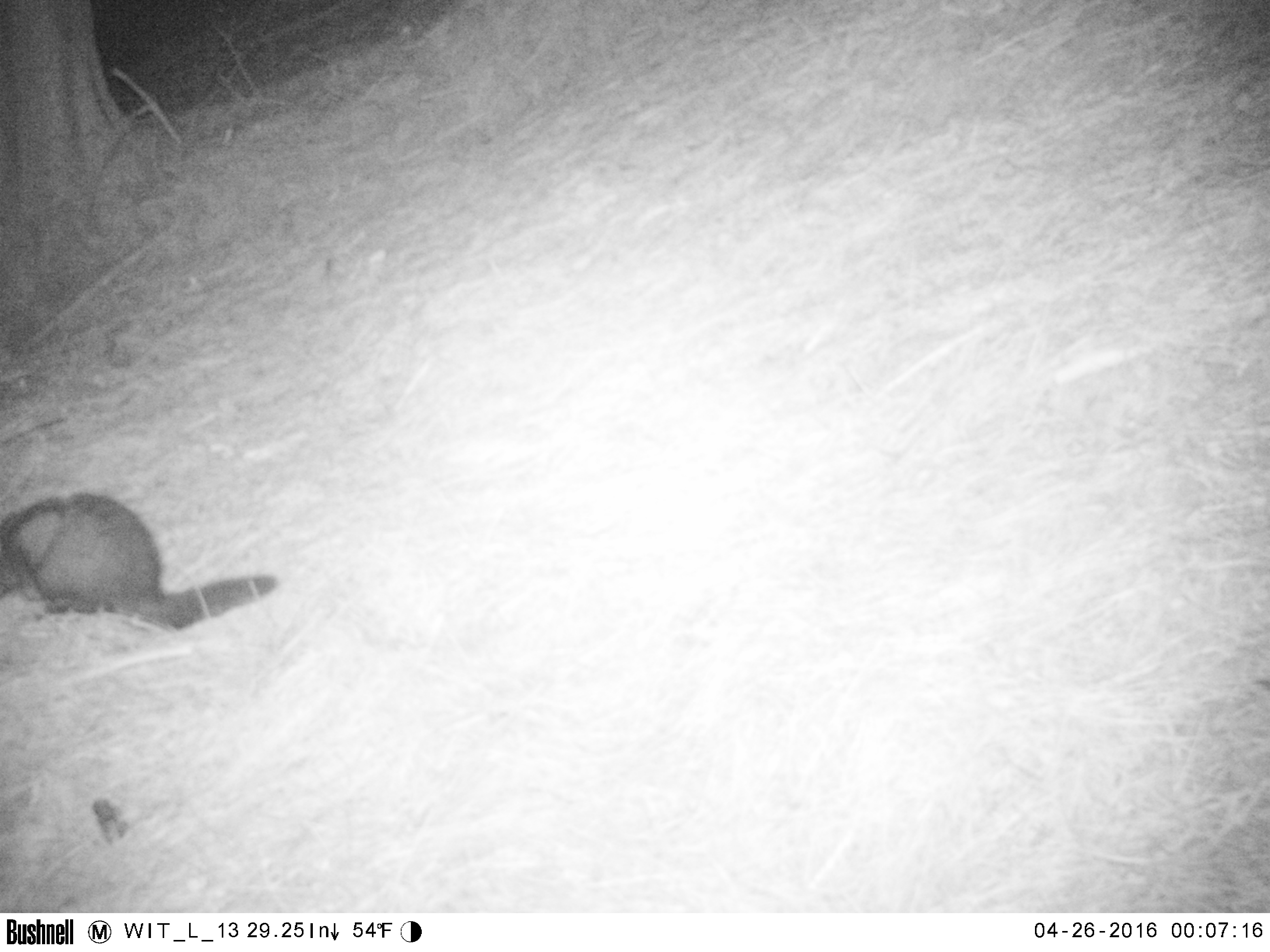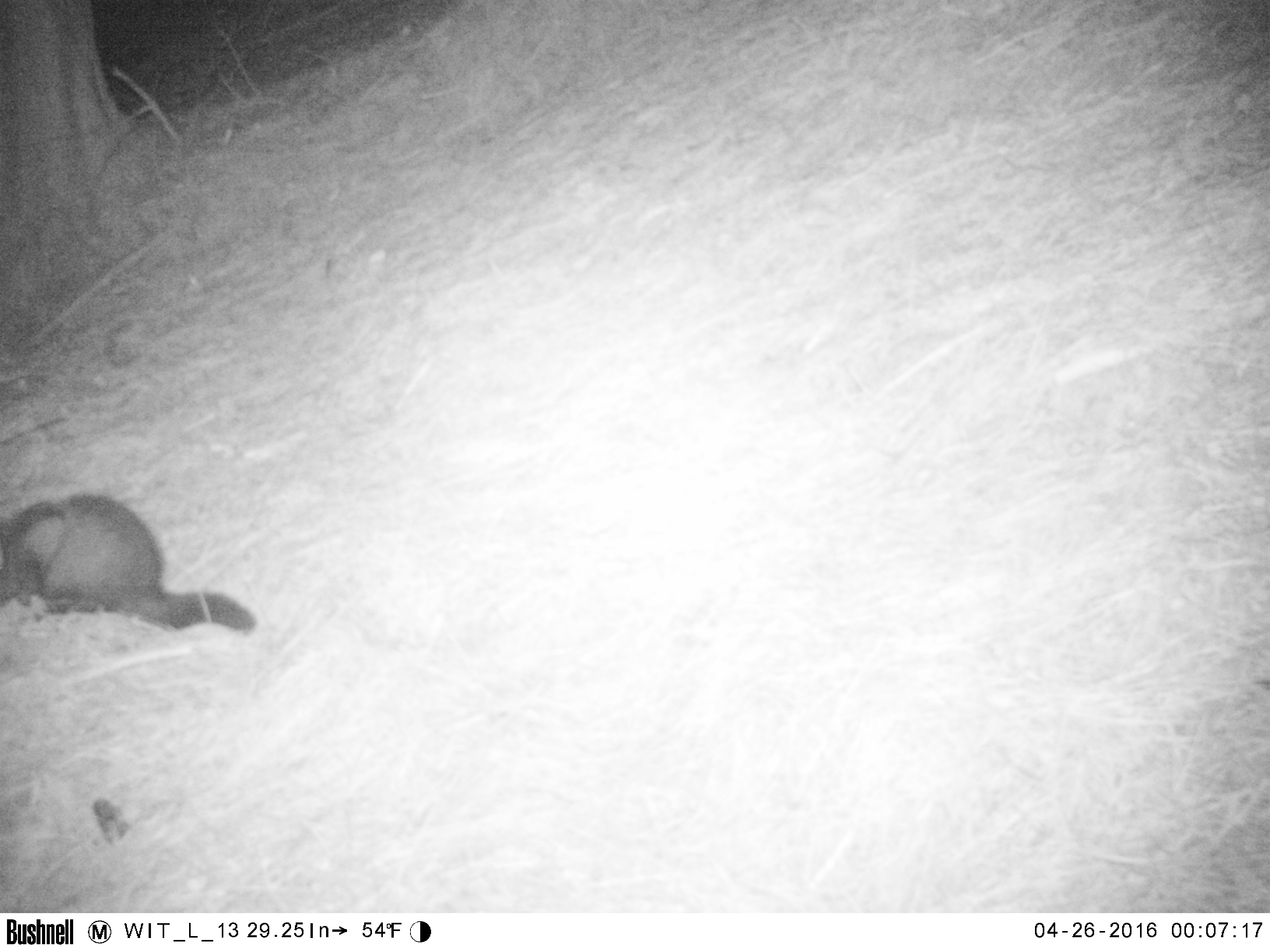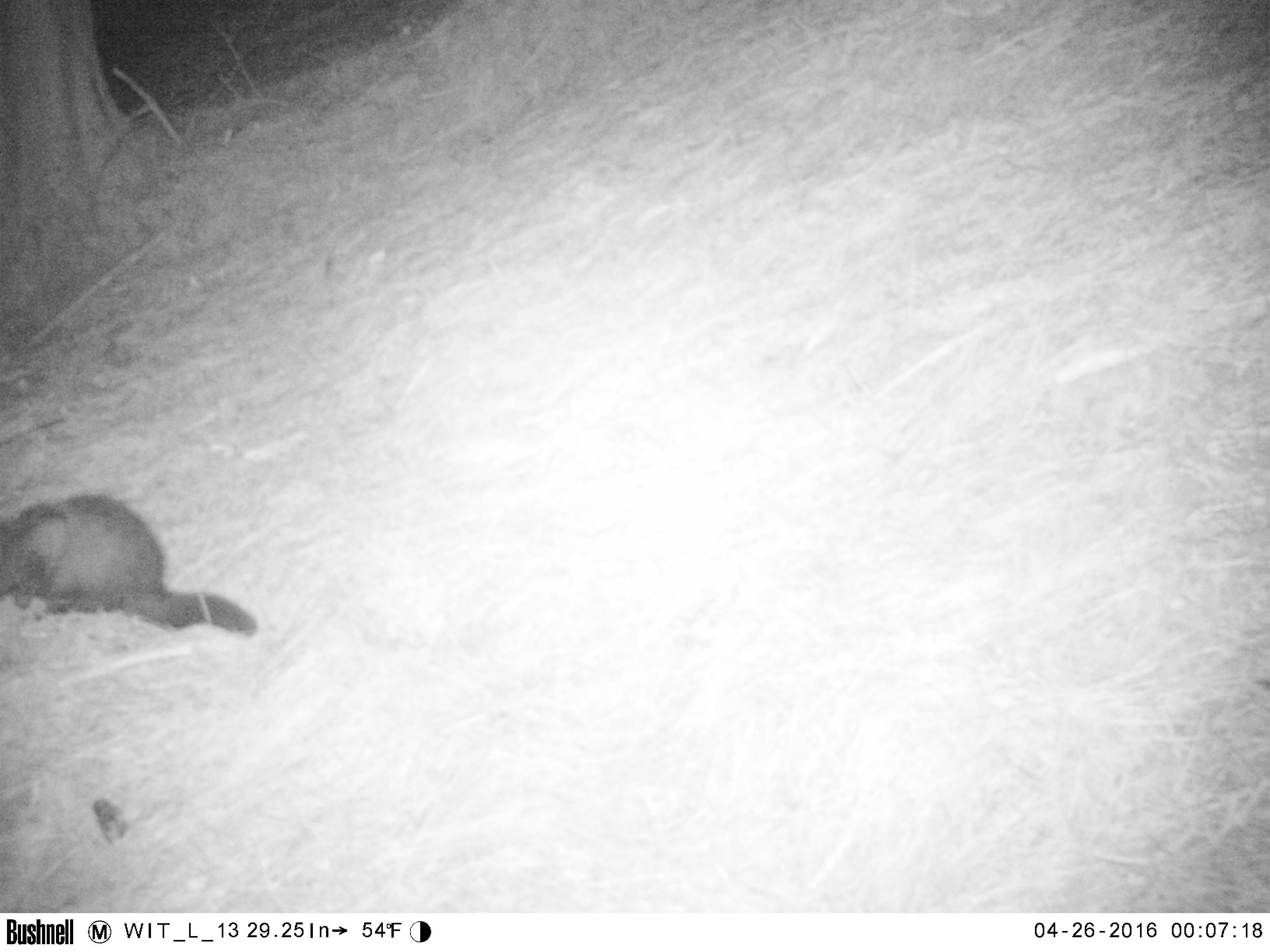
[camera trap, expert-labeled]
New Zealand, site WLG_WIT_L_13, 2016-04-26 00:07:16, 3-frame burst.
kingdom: Animalia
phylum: Chordata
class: Mammalia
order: Diprotodontia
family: Phalangeridae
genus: Trichosurus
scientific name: Trichosurus vulpecula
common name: common brushtail possum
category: possum